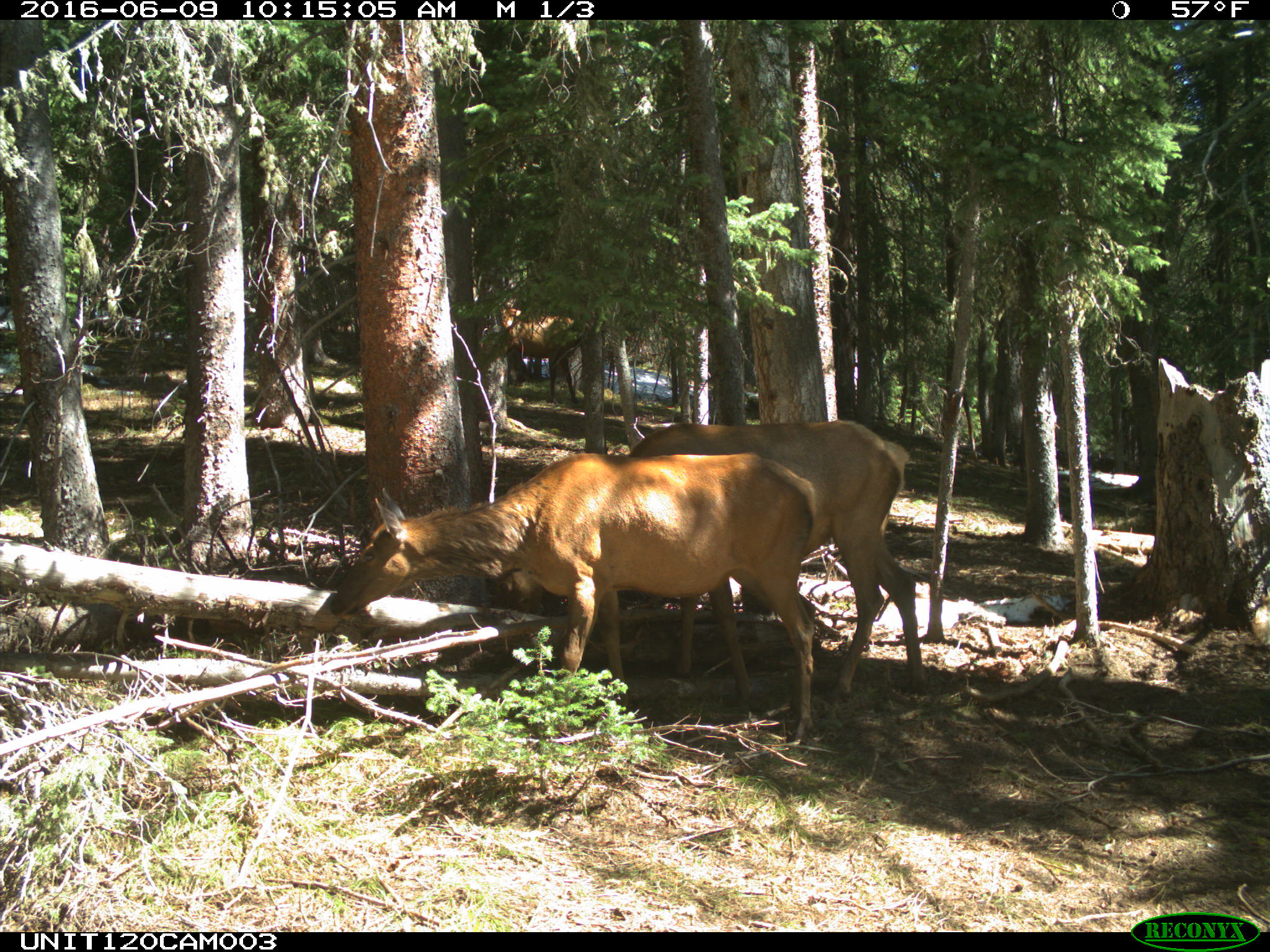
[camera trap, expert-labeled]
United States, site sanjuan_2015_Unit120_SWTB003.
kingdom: Animalia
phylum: Chordata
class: Mammalia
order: Artiodactyla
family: Cervidae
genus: Cervus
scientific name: Cervus elaphus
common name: red deer